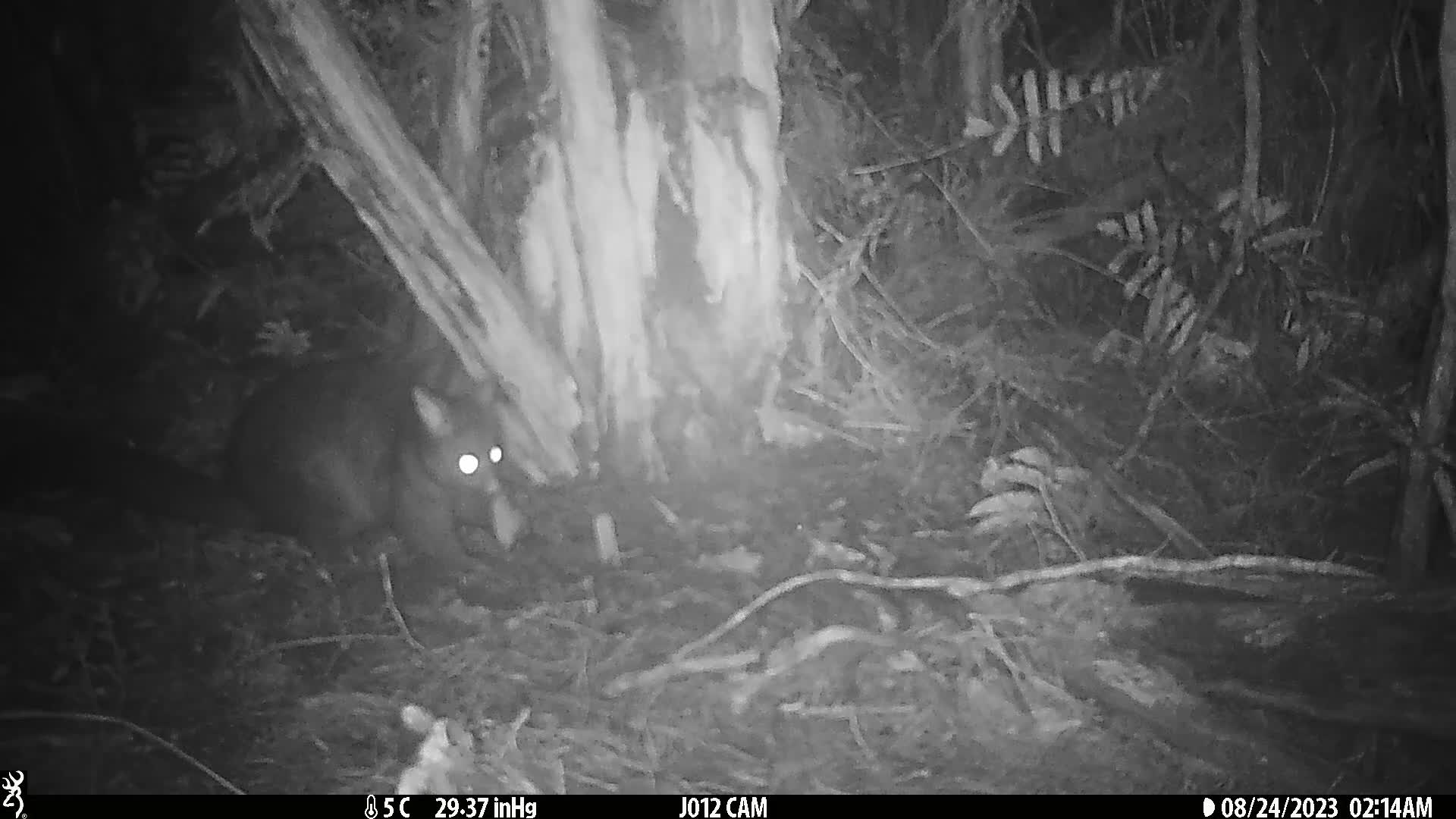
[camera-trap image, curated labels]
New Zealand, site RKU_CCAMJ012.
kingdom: Animalia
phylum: Chordata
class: Mammalia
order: Diprotodontia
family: Phalangeridae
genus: Trichosurus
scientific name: Trichosurus vulpecula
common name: common brushtail possum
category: possum